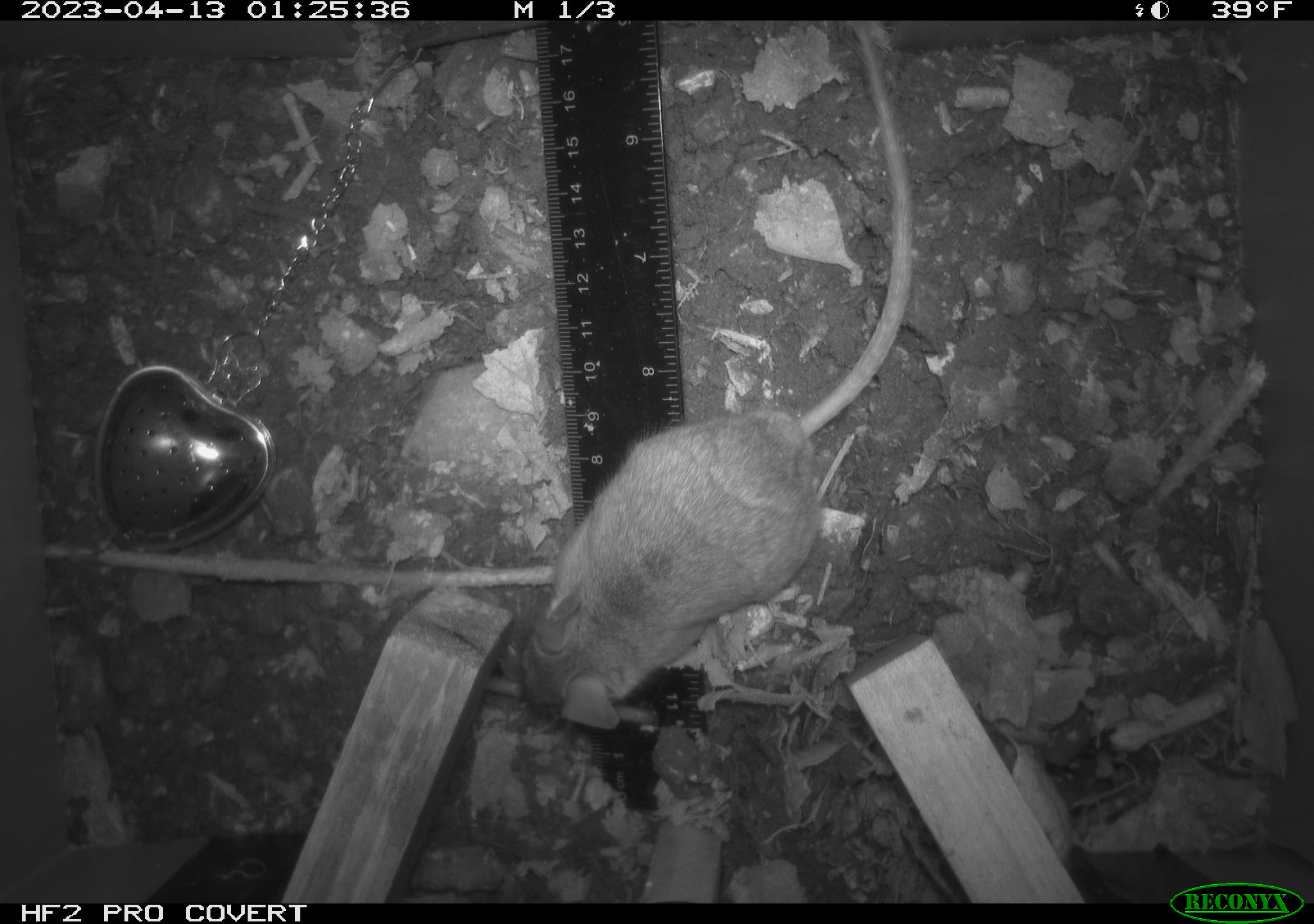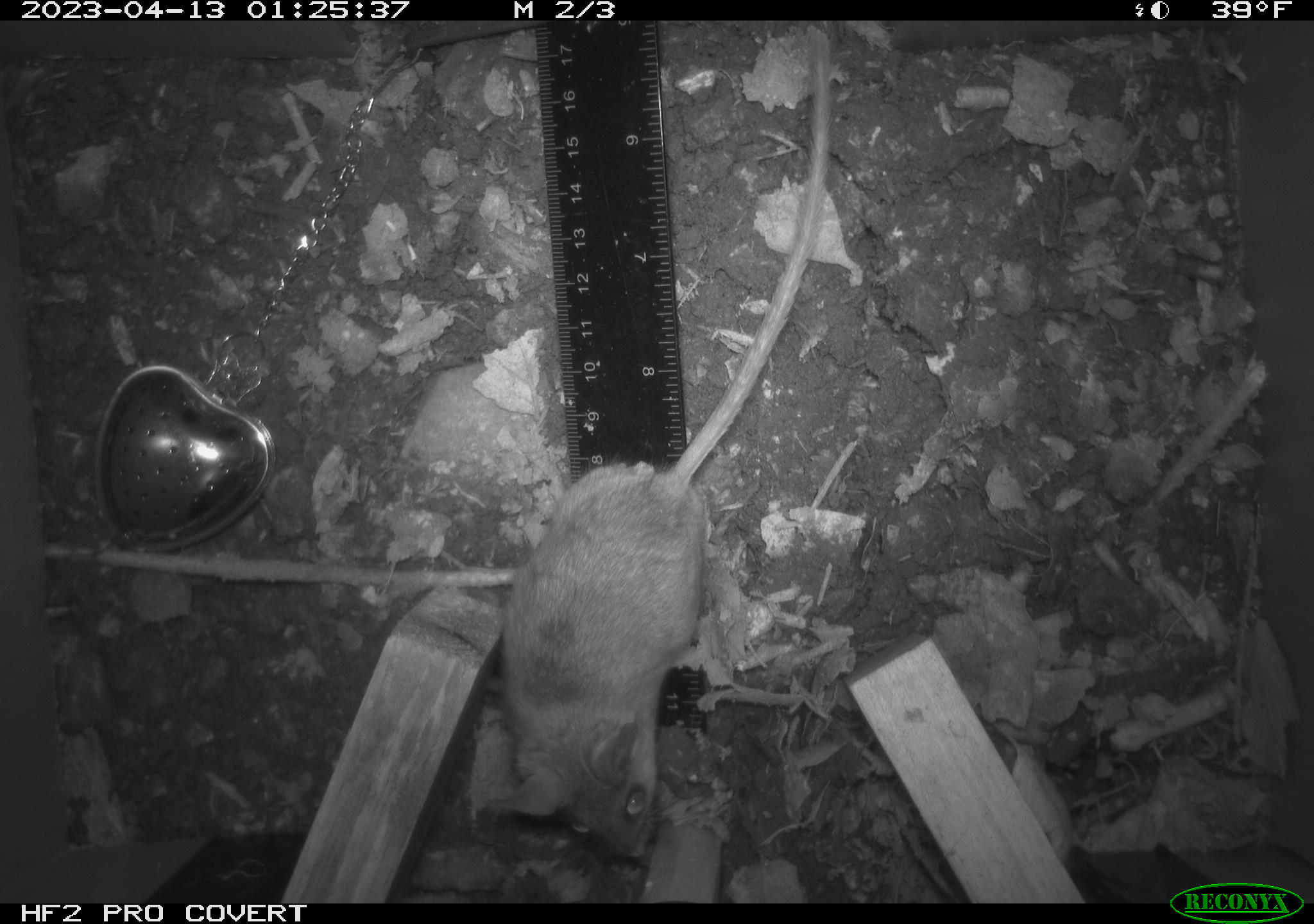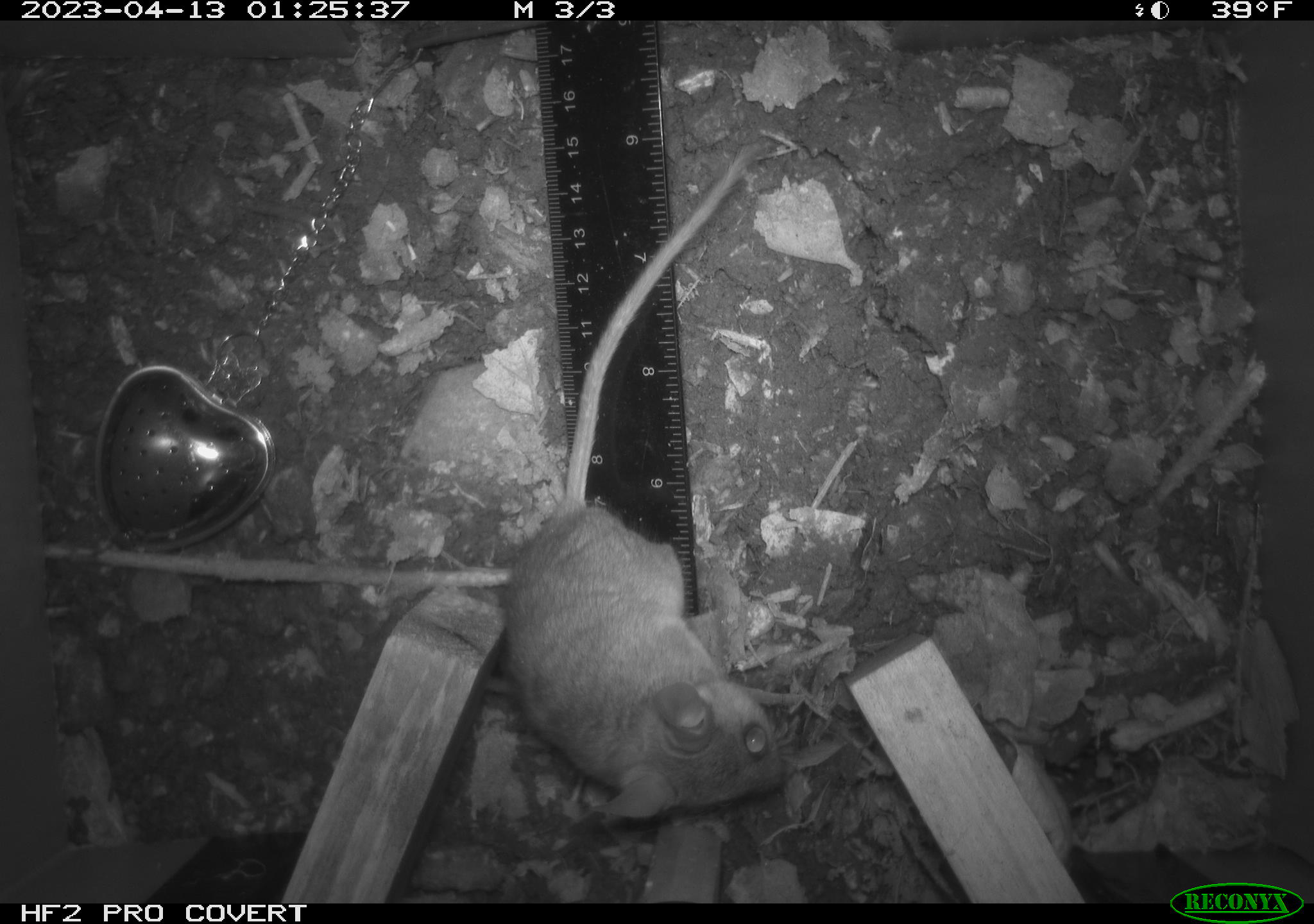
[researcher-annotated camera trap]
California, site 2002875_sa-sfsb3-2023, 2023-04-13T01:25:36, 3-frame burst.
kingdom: Animalia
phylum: Chordata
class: Mammalia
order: Rodentia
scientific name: Rodentia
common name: mouse species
Mouse species (Rodentia).